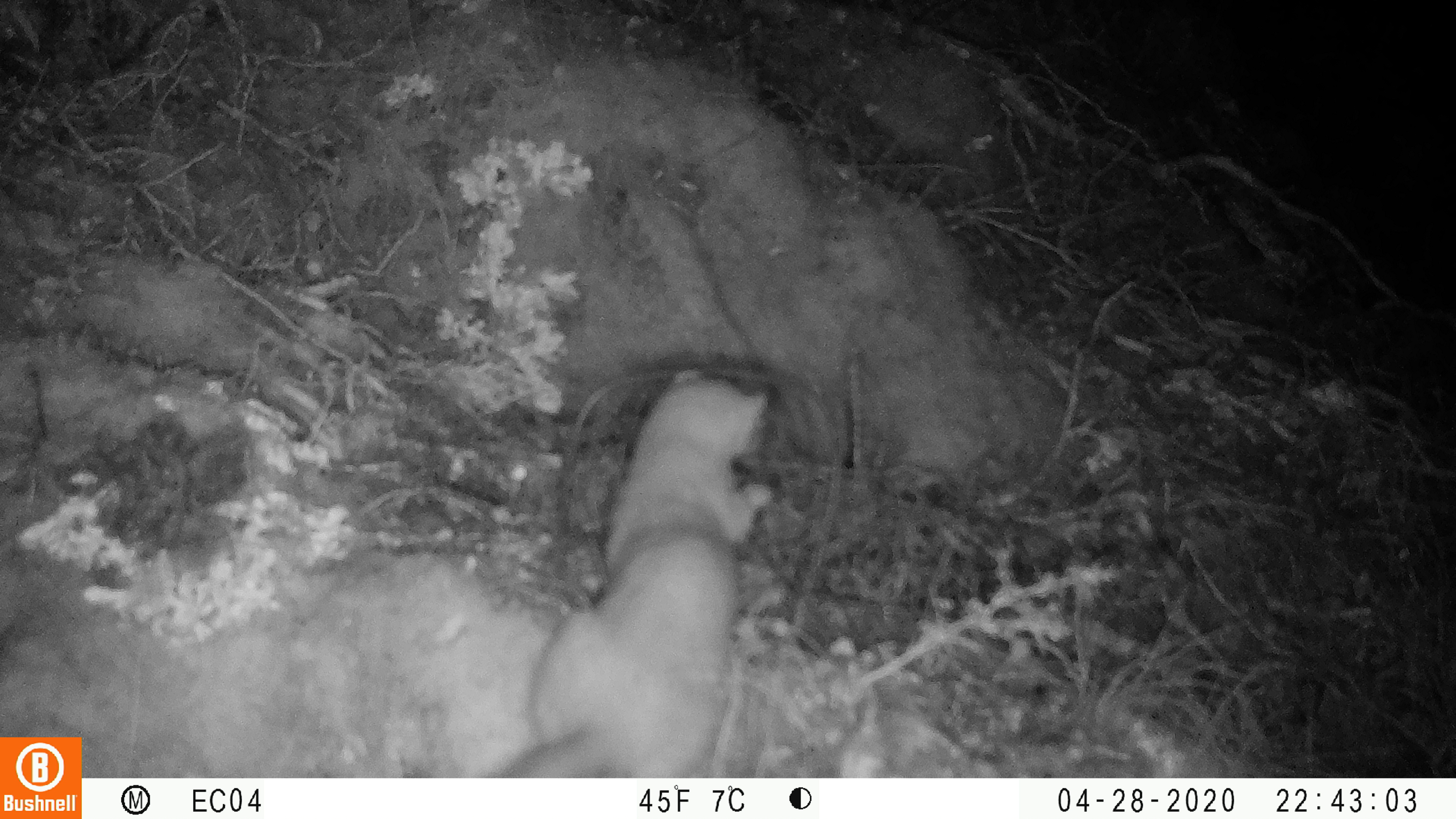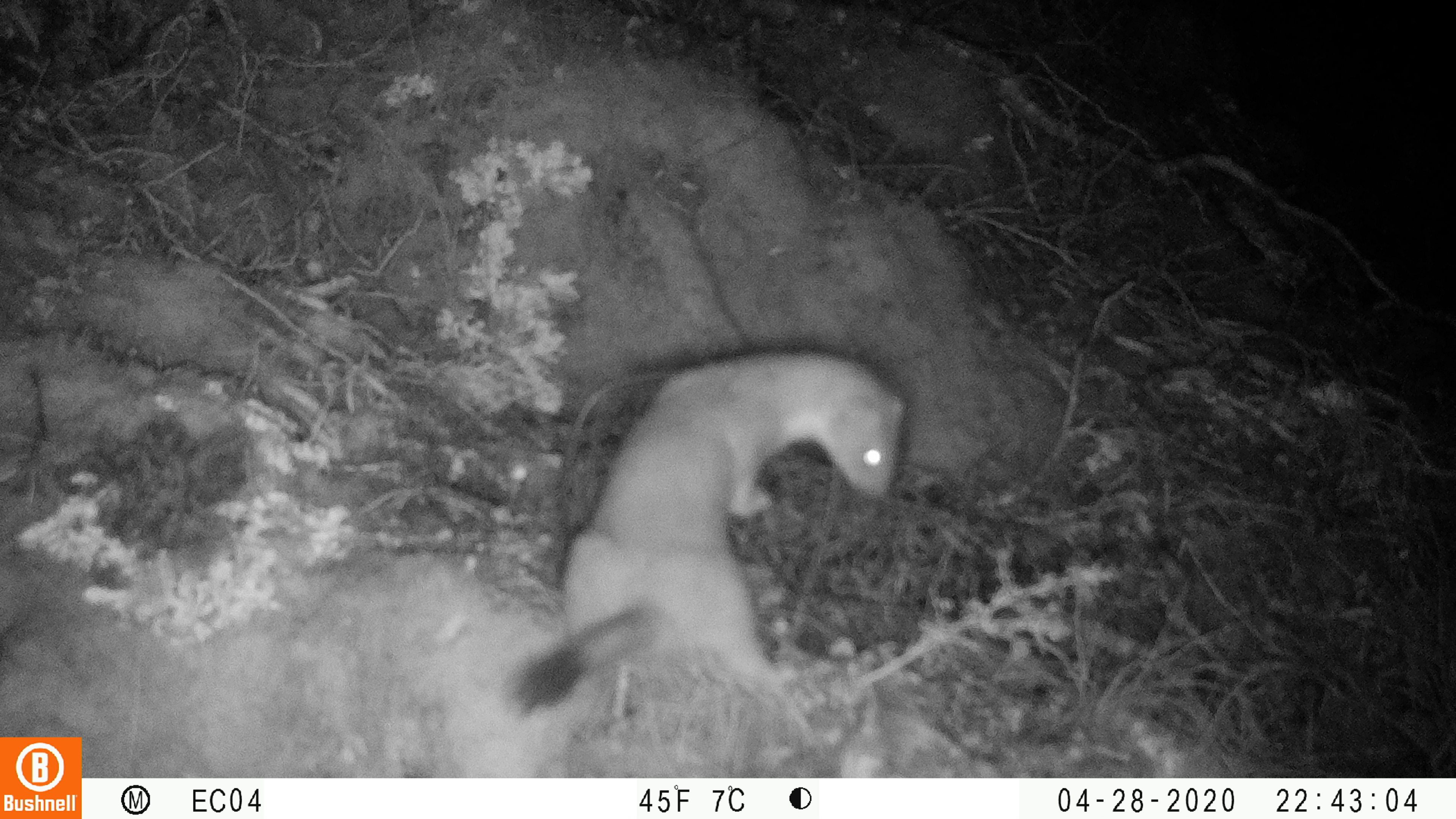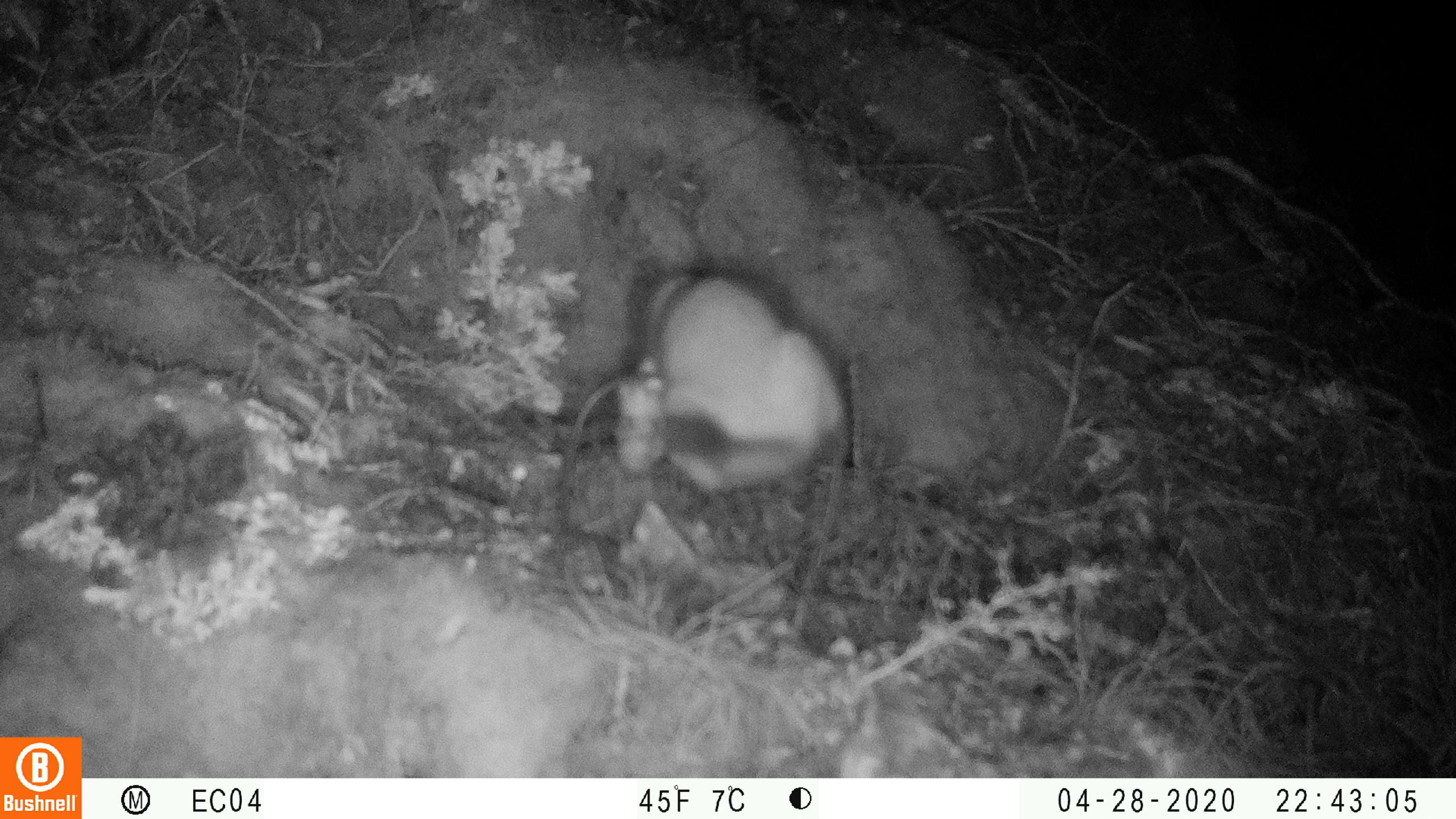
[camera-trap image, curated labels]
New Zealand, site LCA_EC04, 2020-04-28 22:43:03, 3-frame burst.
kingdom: Animalia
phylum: Chordata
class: Mammalia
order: Carnivora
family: Mustelidae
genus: Mustela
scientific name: Mustela erminea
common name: stoat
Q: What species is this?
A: Stoat (Mustela erminea).